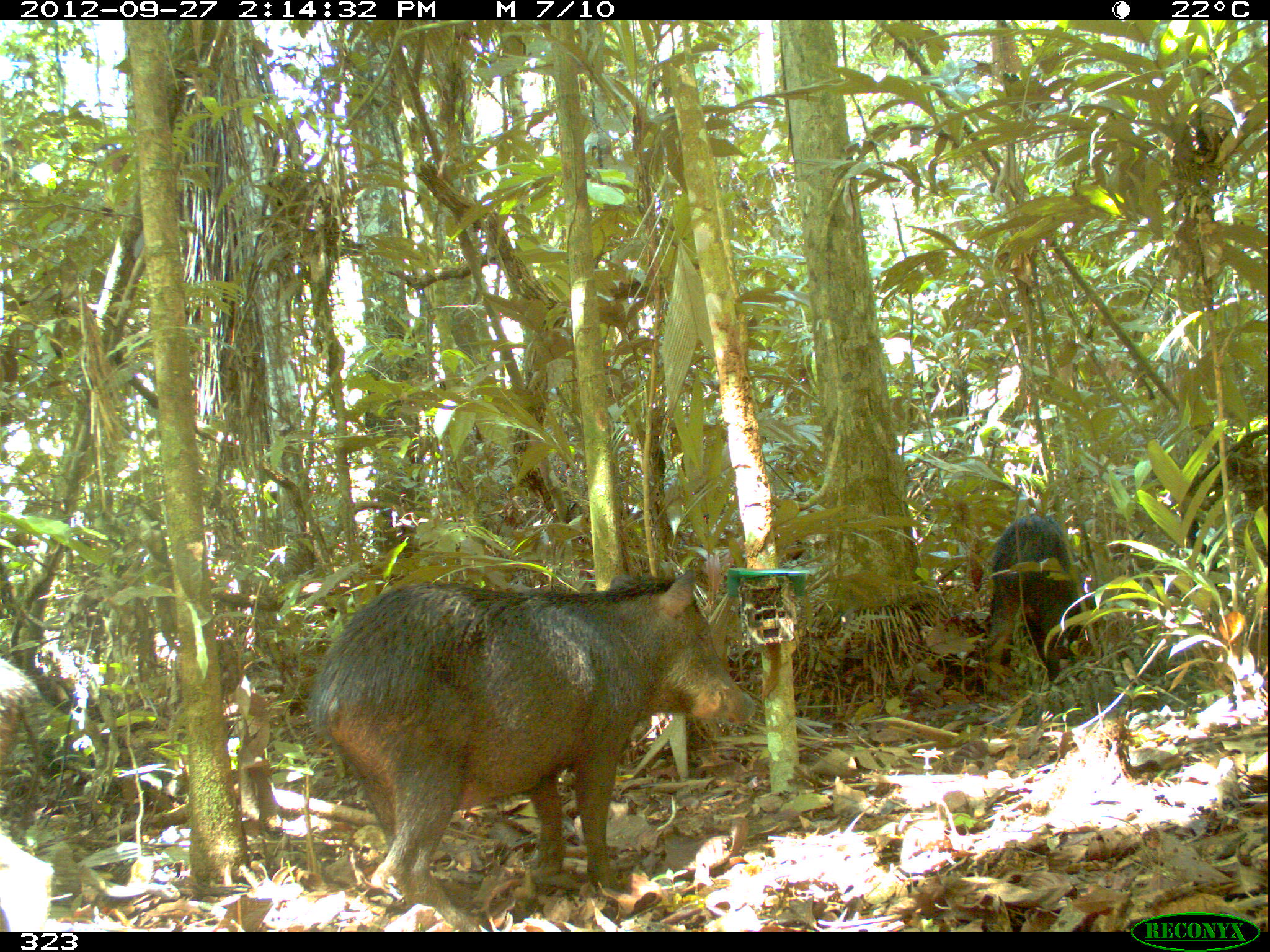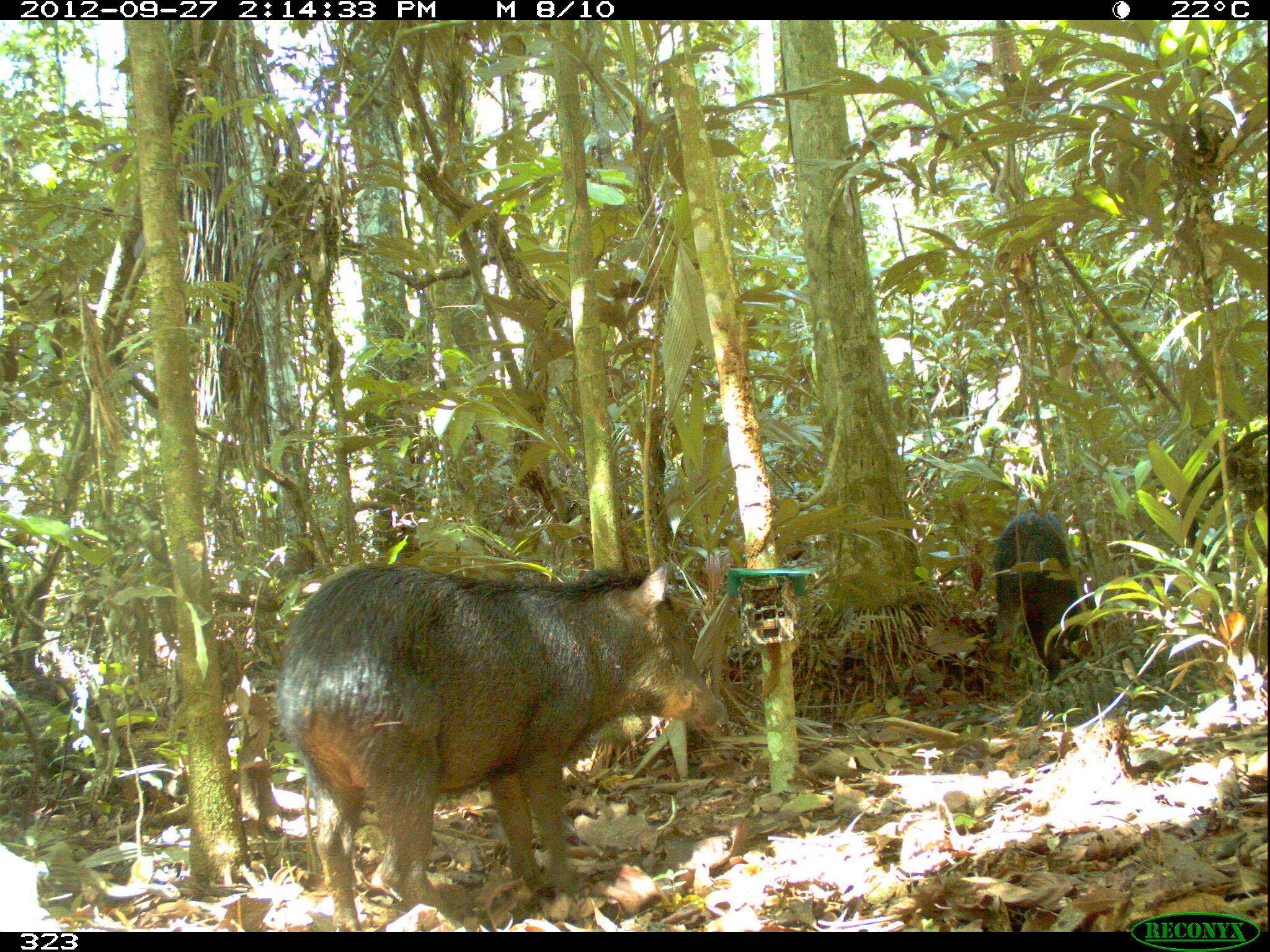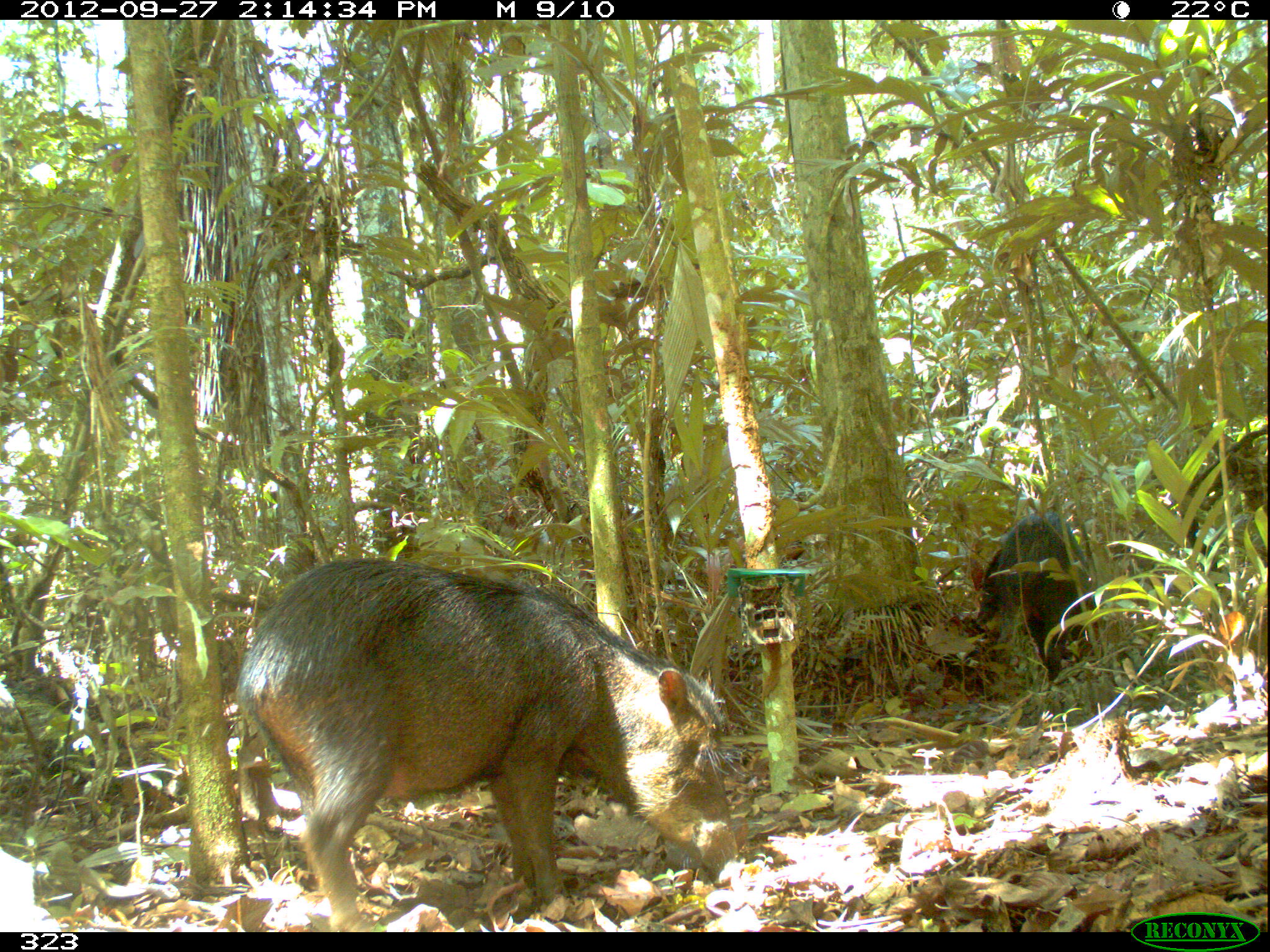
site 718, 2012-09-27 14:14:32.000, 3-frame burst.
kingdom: Animalia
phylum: Chordata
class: Mammalia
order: Artiodactyla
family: Tayassuidae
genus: Tayassu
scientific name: Tayassu pecari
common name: white-lipped peccary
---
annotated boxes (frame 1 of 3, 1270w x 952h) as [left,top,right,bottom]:
tayassu pecari: [309,565,758,930]; [983,514,1088,687]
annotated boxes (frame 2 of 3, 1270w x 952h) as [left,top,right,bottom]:
tayassu pecari: [275,564,728,931]; [991,511,1081,686]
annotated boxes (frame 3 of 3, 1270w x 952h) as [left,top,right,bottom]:
tayassu pecari: [227,556,743,933]; [971,508,1101,680]